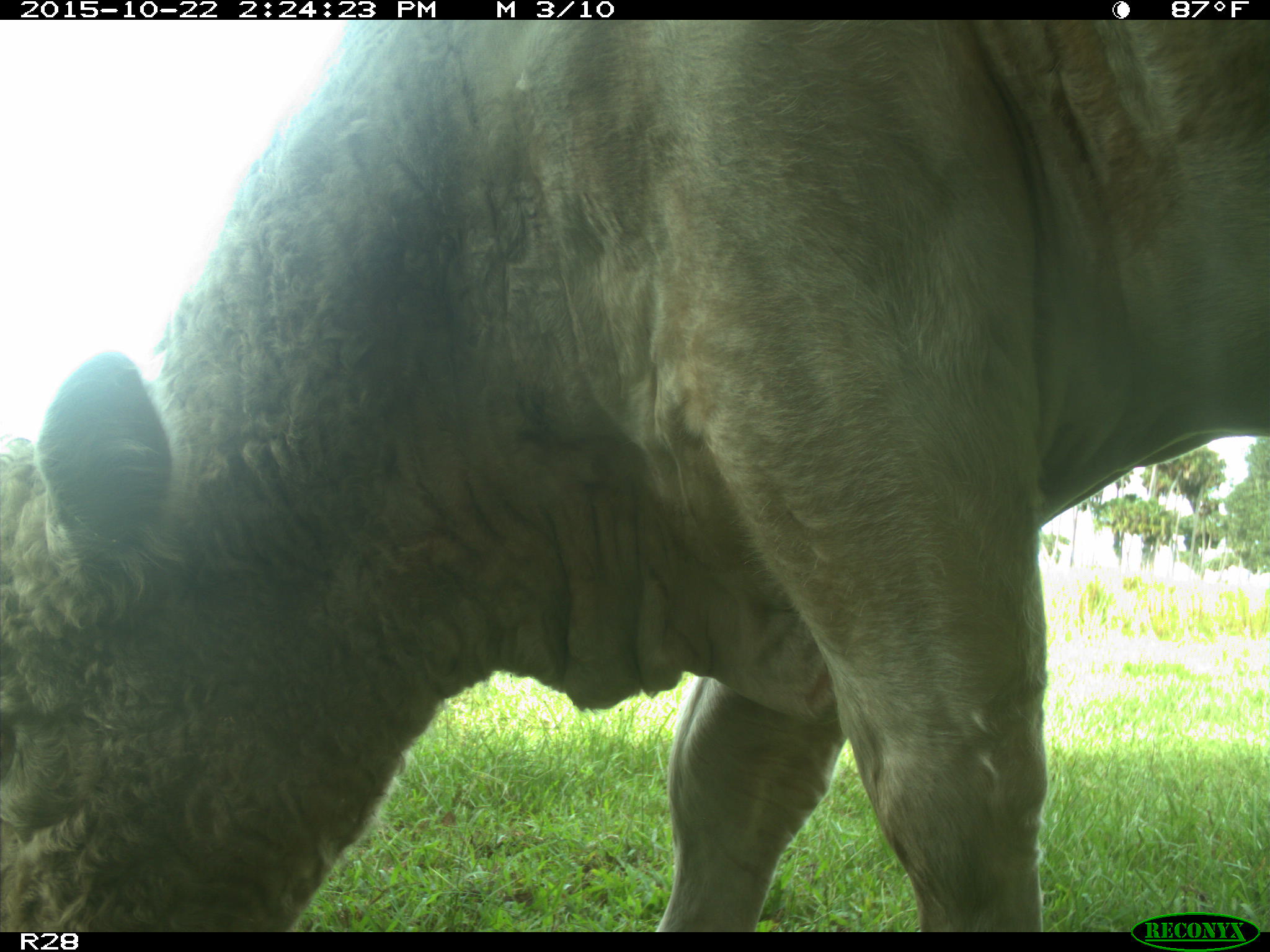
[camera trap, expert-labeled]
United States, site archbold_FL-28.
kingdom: Animalia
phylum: Chordata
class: Mammalia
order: Artiodactyla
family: Bovidae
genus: Bos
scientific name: Bos taurus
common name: domestic cow